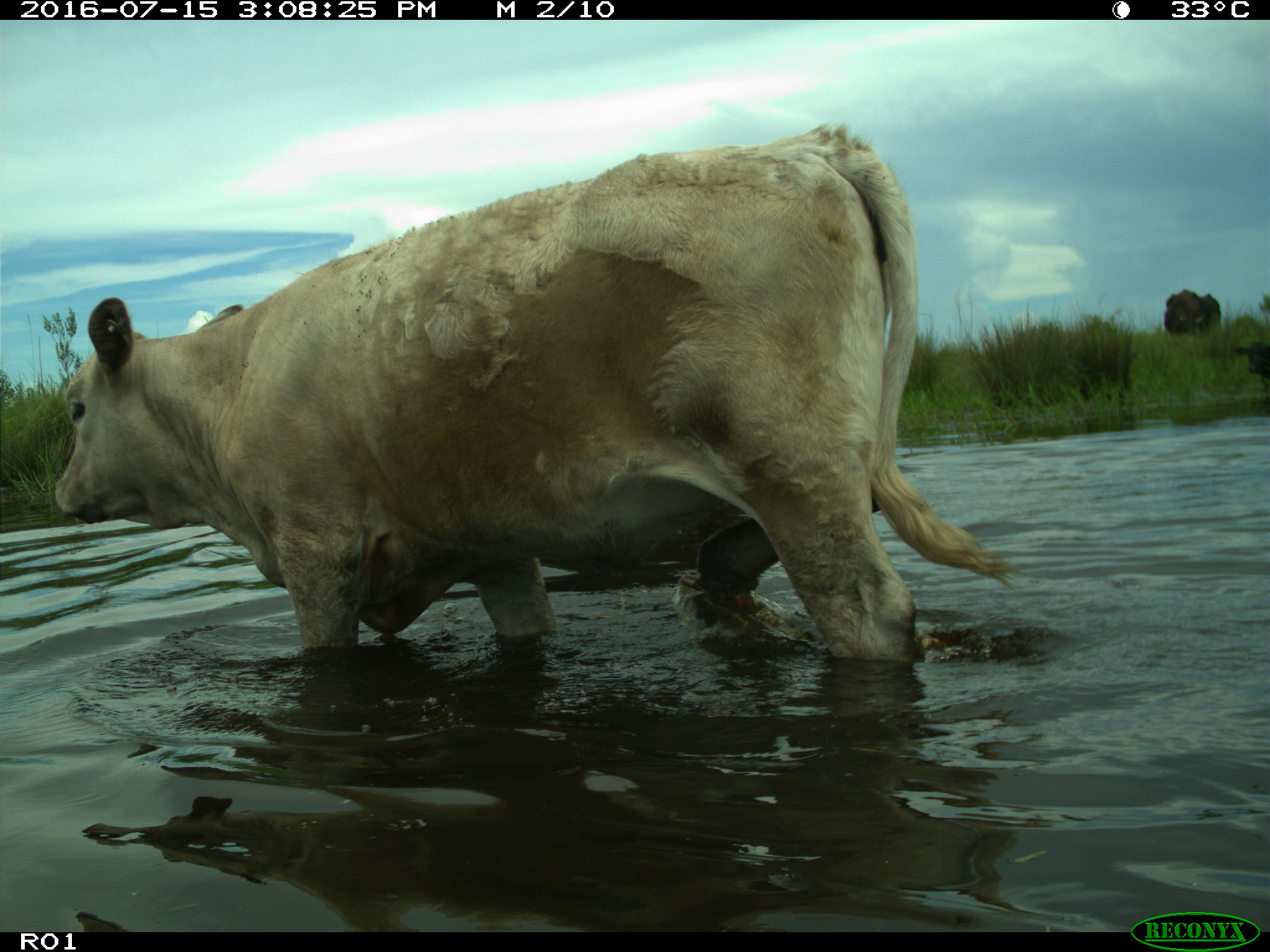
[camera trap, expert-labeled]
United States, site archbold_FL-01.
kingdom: Animalia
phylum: Chordata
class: Mammalia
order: Artiodactyla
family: Bovidae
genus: Bos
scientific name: Bos taurus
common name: domestic cow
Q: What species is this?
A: Bos taurus (domestic cow).